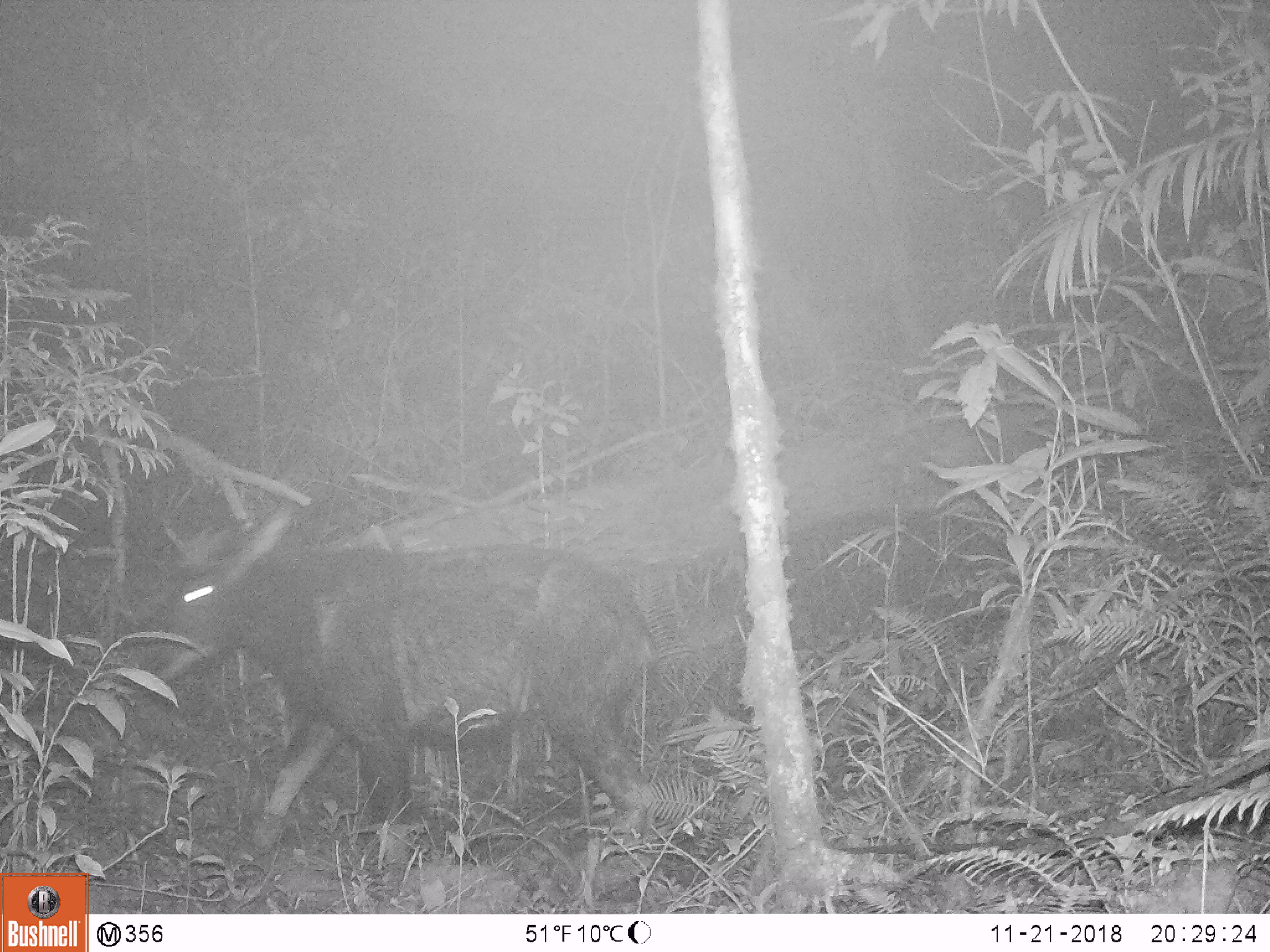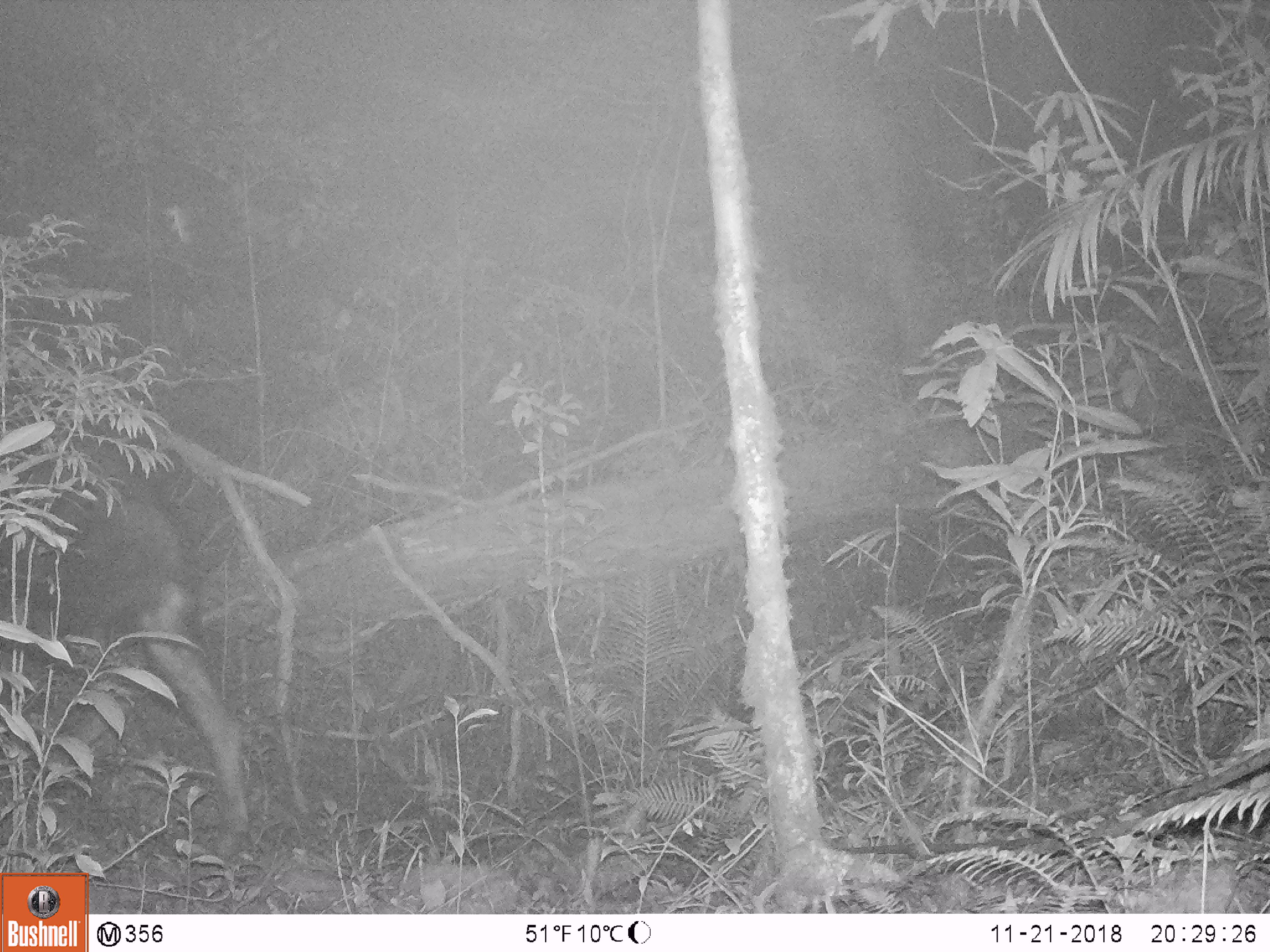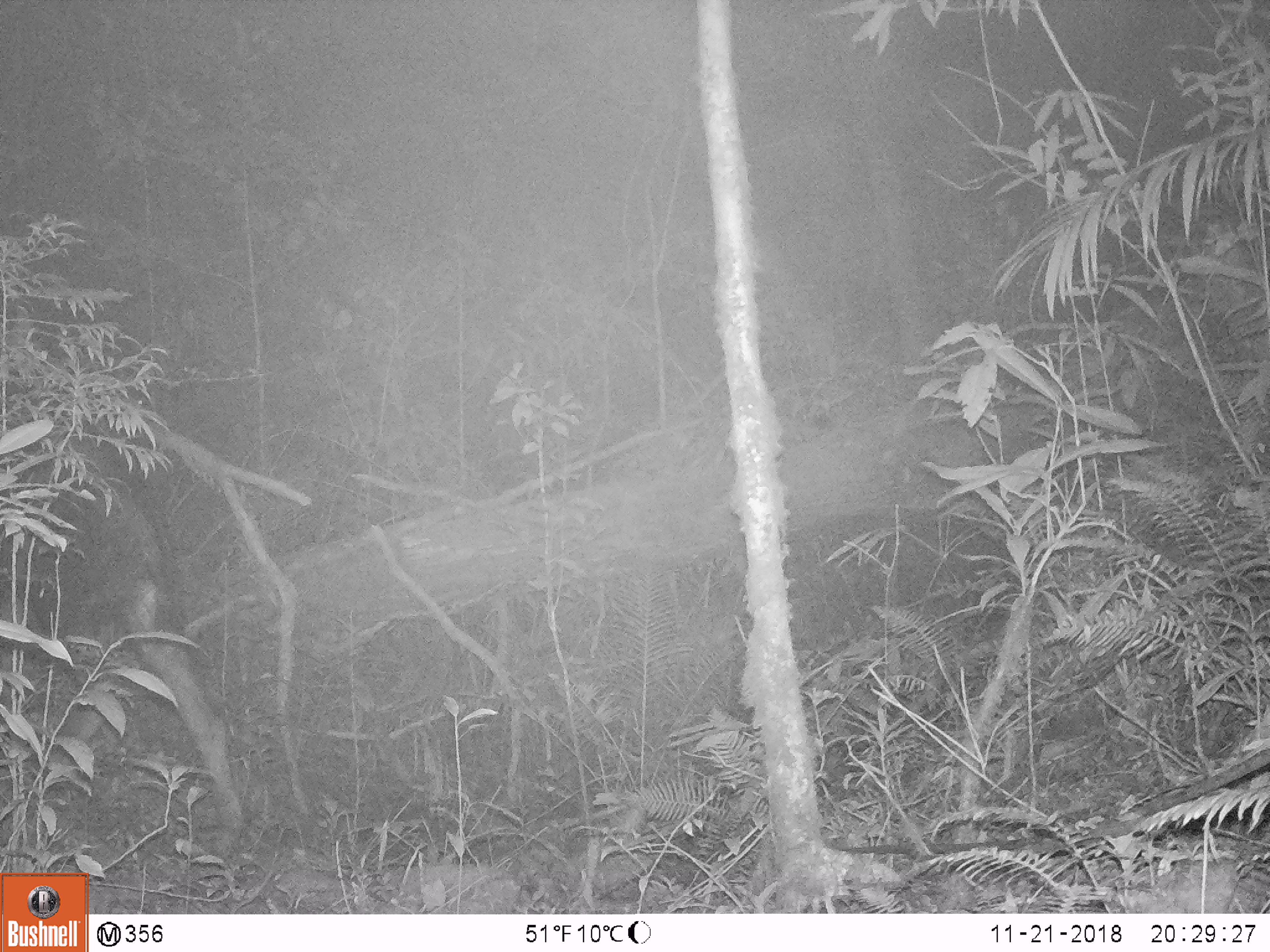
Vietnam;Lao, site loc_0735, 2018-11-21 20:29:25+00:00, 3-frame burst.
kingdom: Animalia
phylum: Chordata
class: Mammalia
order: Artiodactyla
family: Bovidae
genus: Capricornis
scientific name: Capricornis sumatraensis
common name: chinese serow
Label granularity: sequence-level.